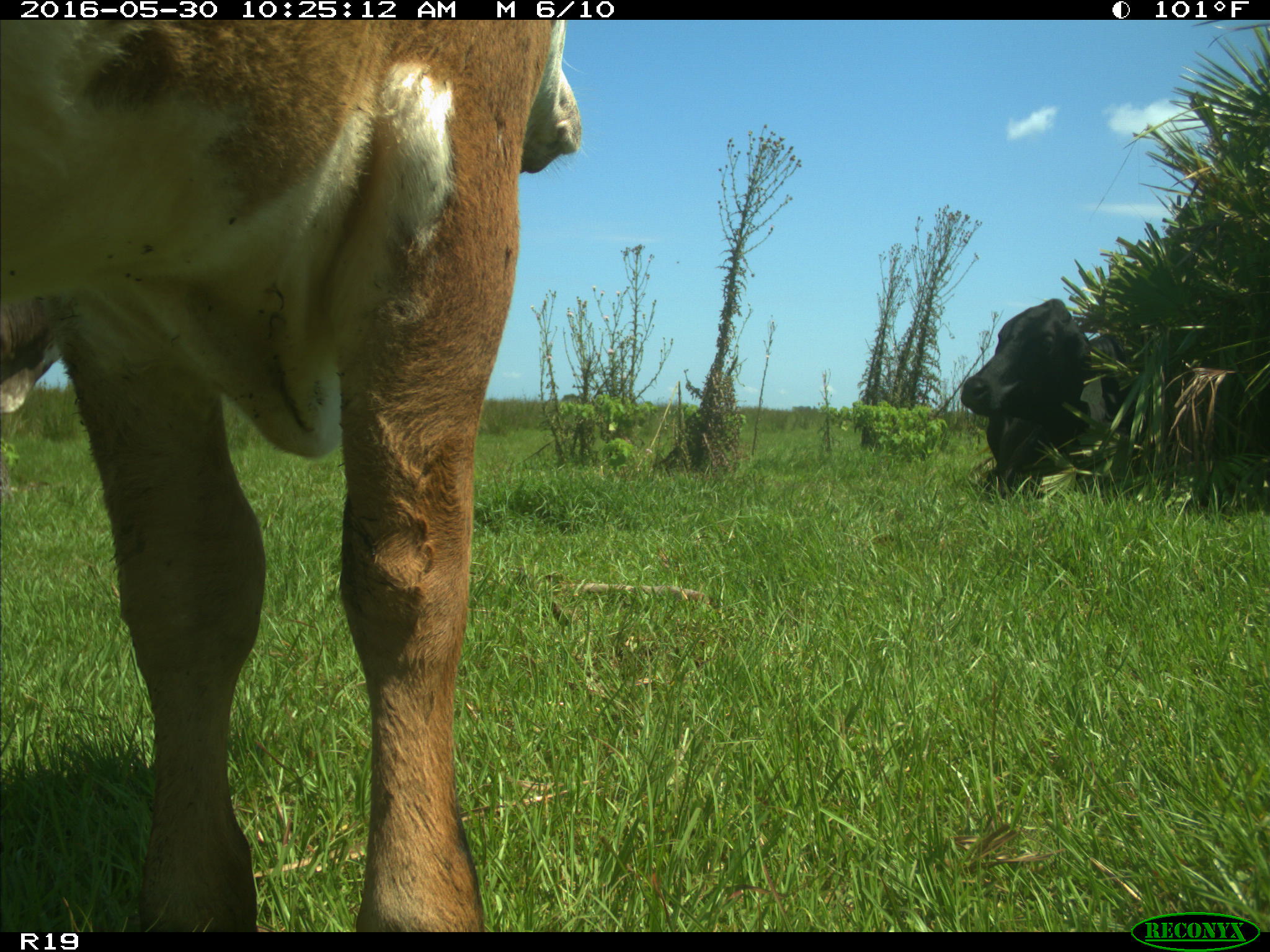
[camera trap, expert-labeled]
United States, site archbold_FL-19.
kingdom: Animalia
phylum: Chordata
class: Mammalia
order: Artiodactyla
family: Bovidae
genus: Bos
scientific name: Bos taurus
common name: domestic cow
Bos taurus (domestic cow).